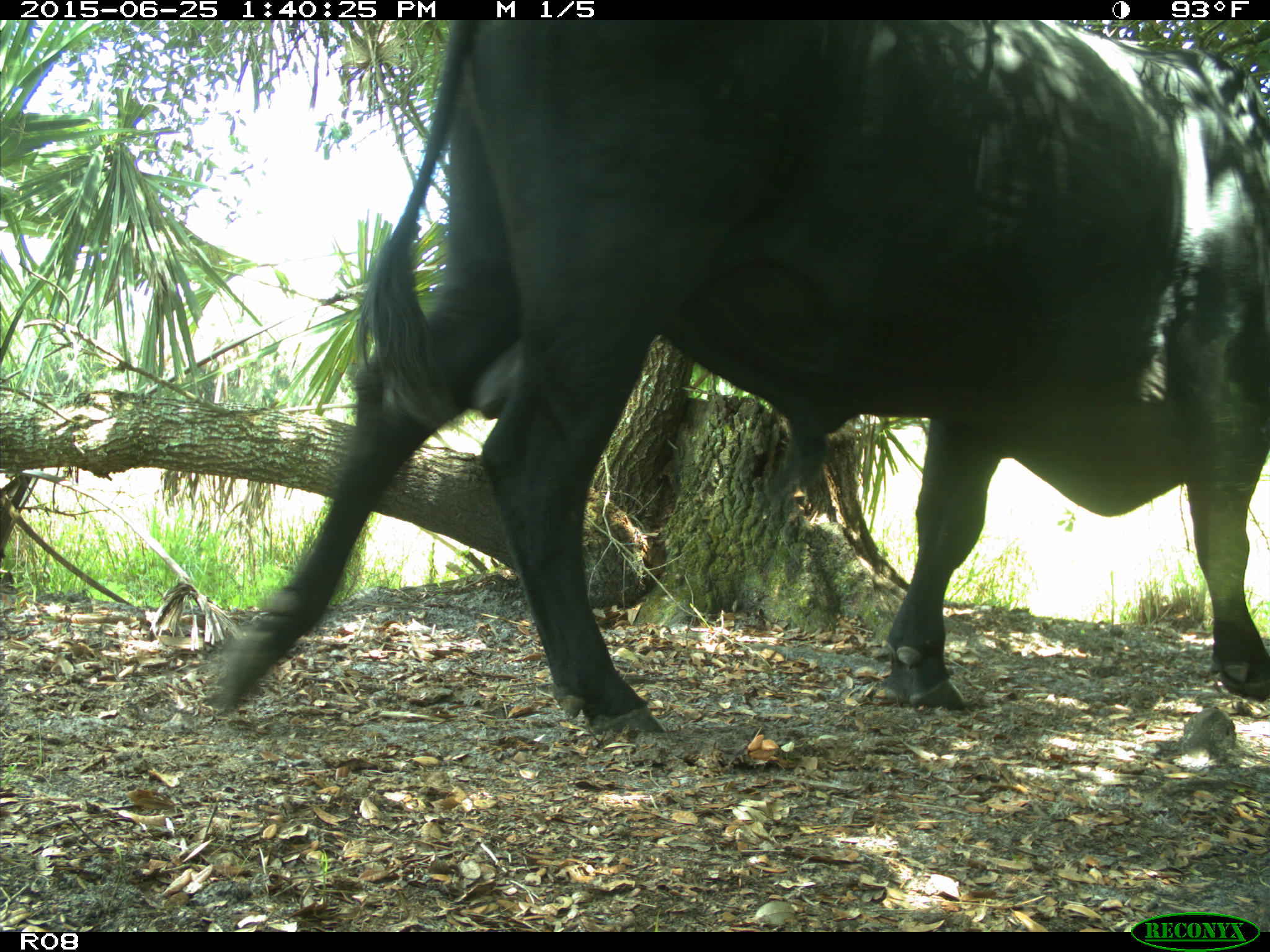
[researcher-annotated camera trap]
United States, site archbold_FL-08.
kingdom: Animalia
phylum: Chordata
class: Mammalia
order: Artiodactyla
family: Bovidae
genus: Bos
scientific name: Bos taurus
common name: domestic cow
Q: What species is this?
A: Bos taurus (domestic cow).